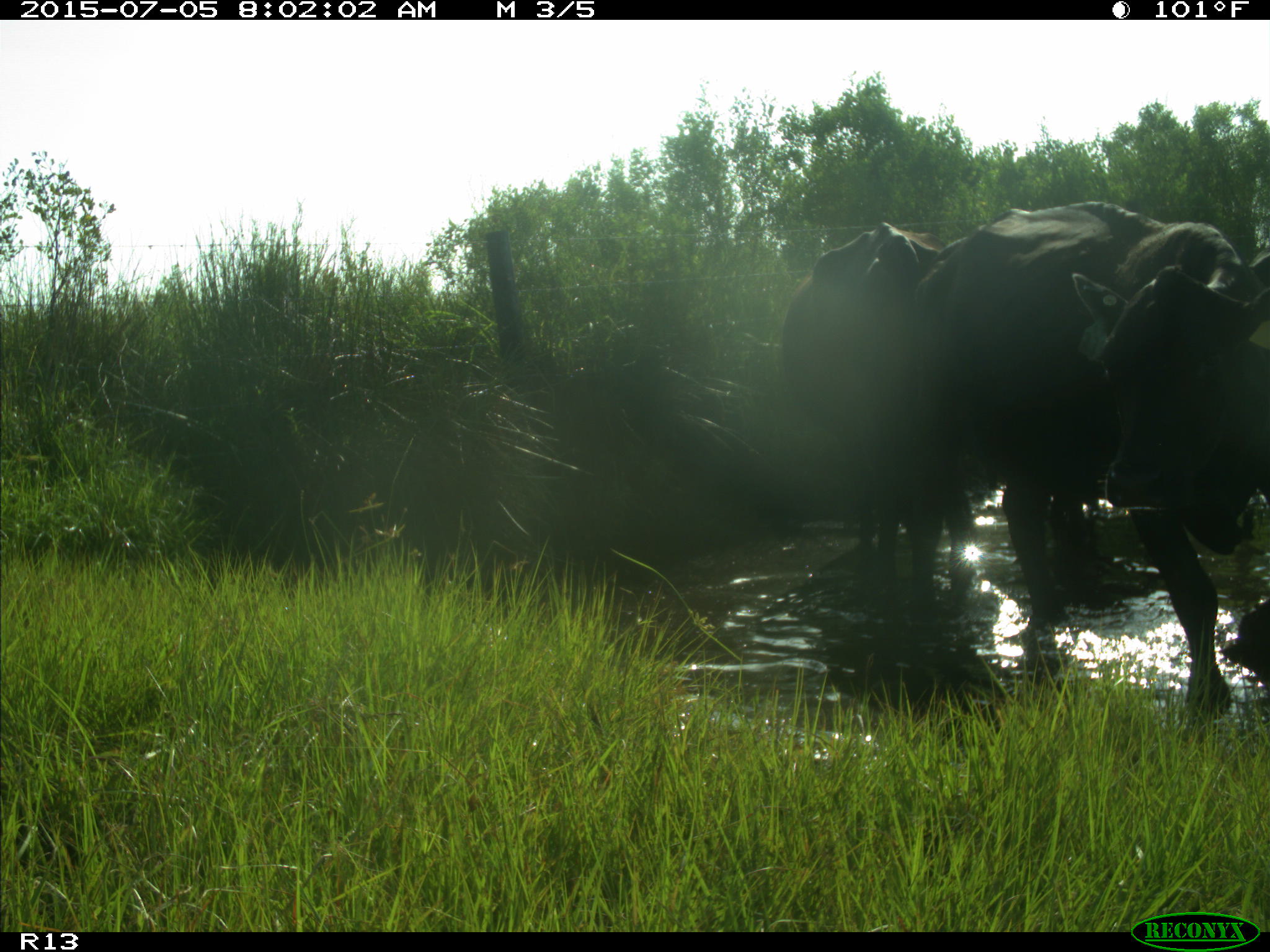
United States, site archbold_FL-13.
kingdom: Animalia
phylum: Chordata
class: Mammalia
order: Artiodactyla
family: Bovidae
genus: Bos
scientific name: Bos taurus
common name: domestic cow